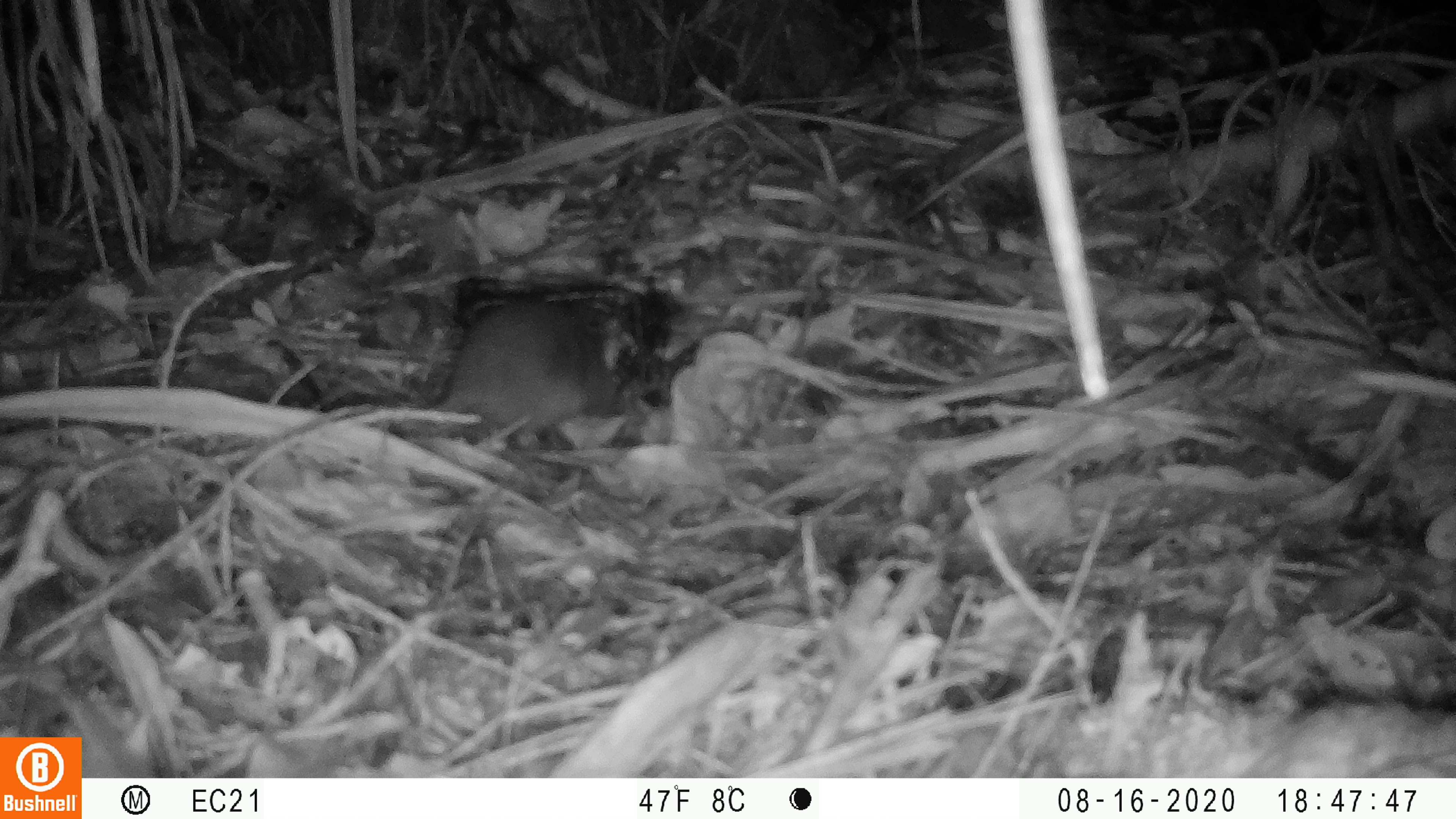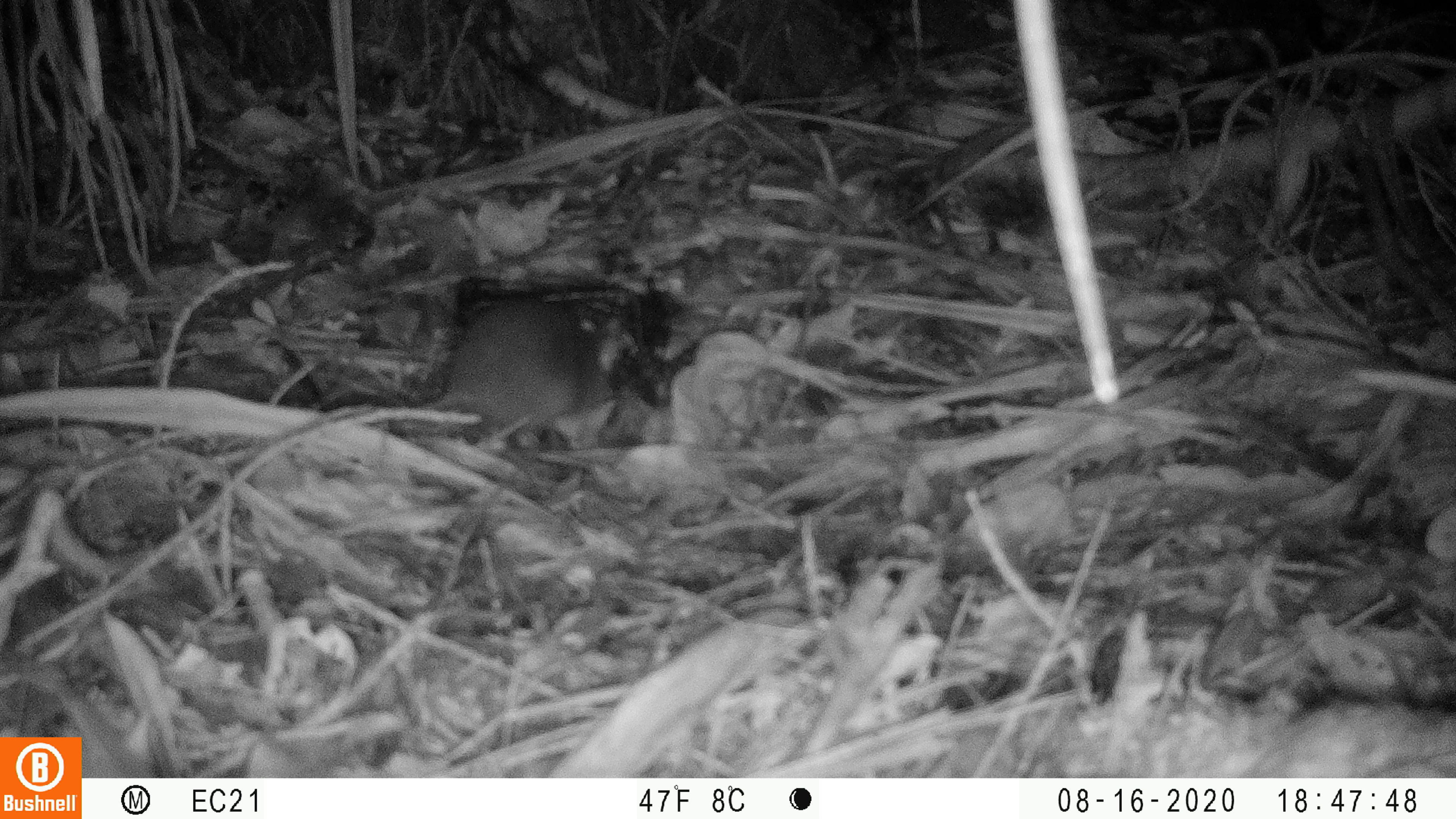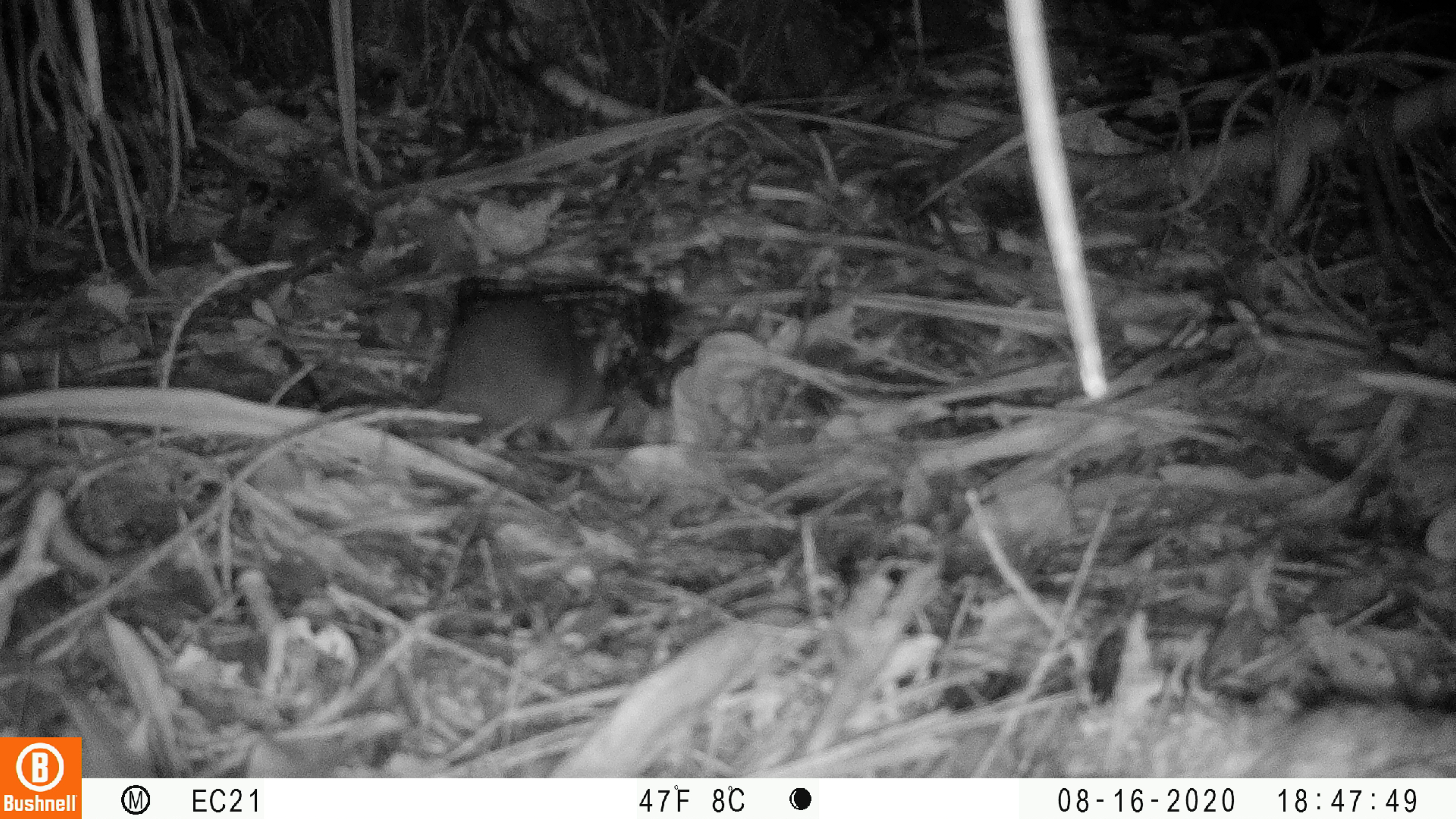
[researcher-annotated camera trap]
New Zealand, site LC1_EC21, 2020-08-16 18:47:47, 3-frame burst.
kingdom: Animalia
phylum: Chordata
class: Mammalia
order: Rodentia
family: Muridae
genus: Rattus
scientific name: Rattus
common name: rat